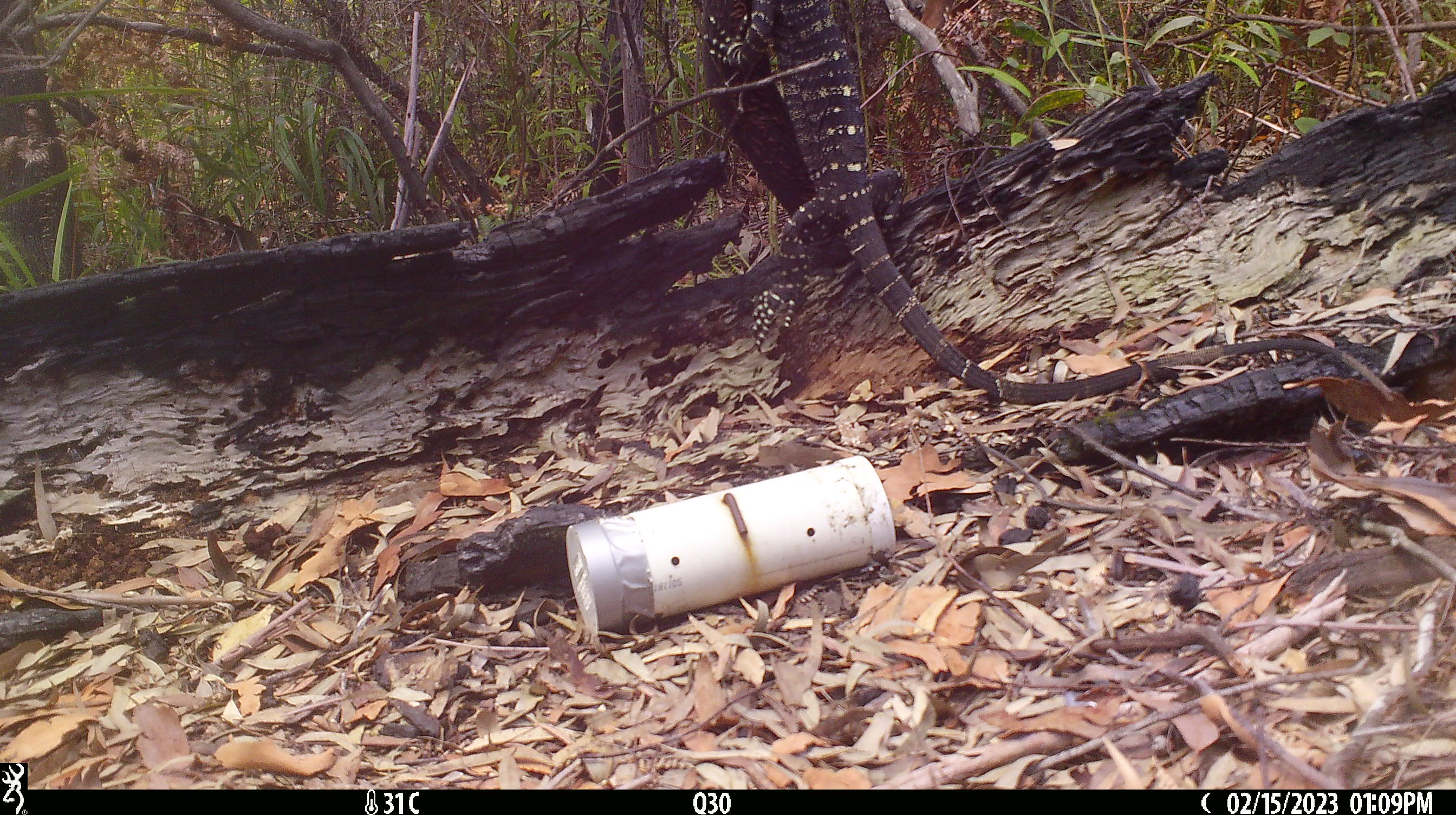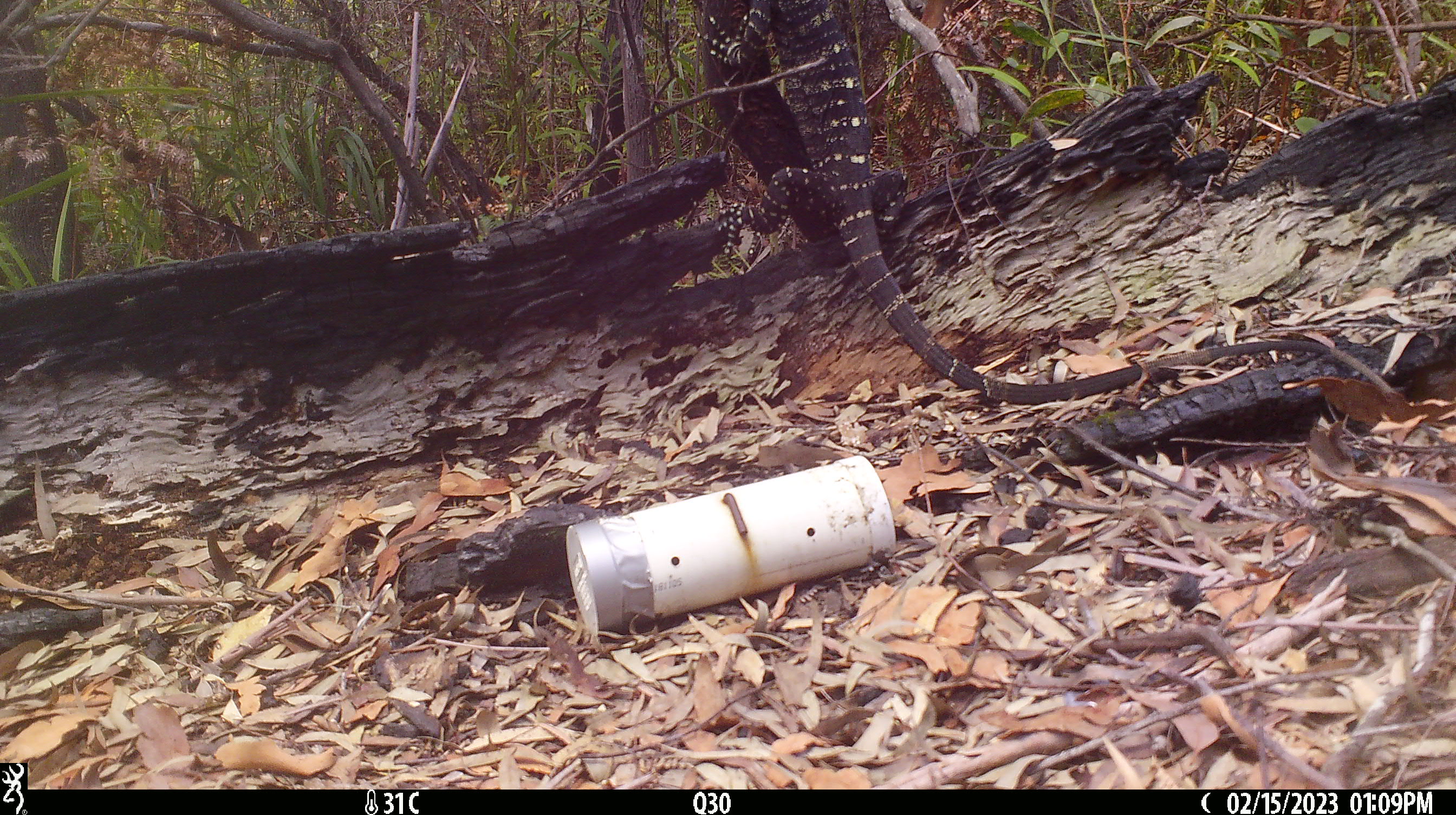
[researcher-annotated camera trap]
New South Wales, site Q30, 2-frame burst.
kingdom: Animalia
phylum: Chordata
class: Reptilia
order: Squamata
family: Varanidae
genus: Varanus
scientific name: Varanus varius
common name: lace monitor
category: goanna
Goanna (lace monitor) (Varanus varius).